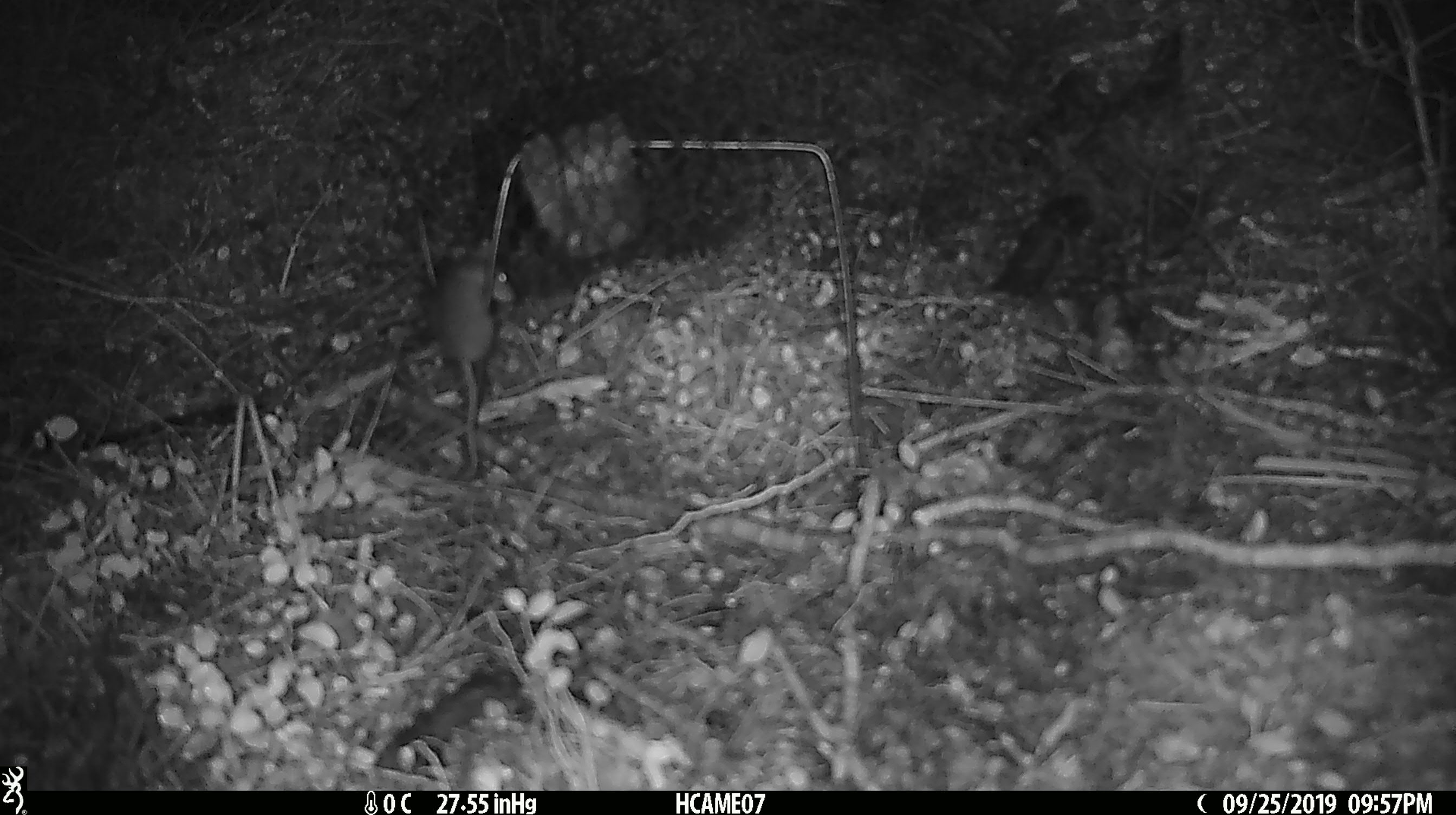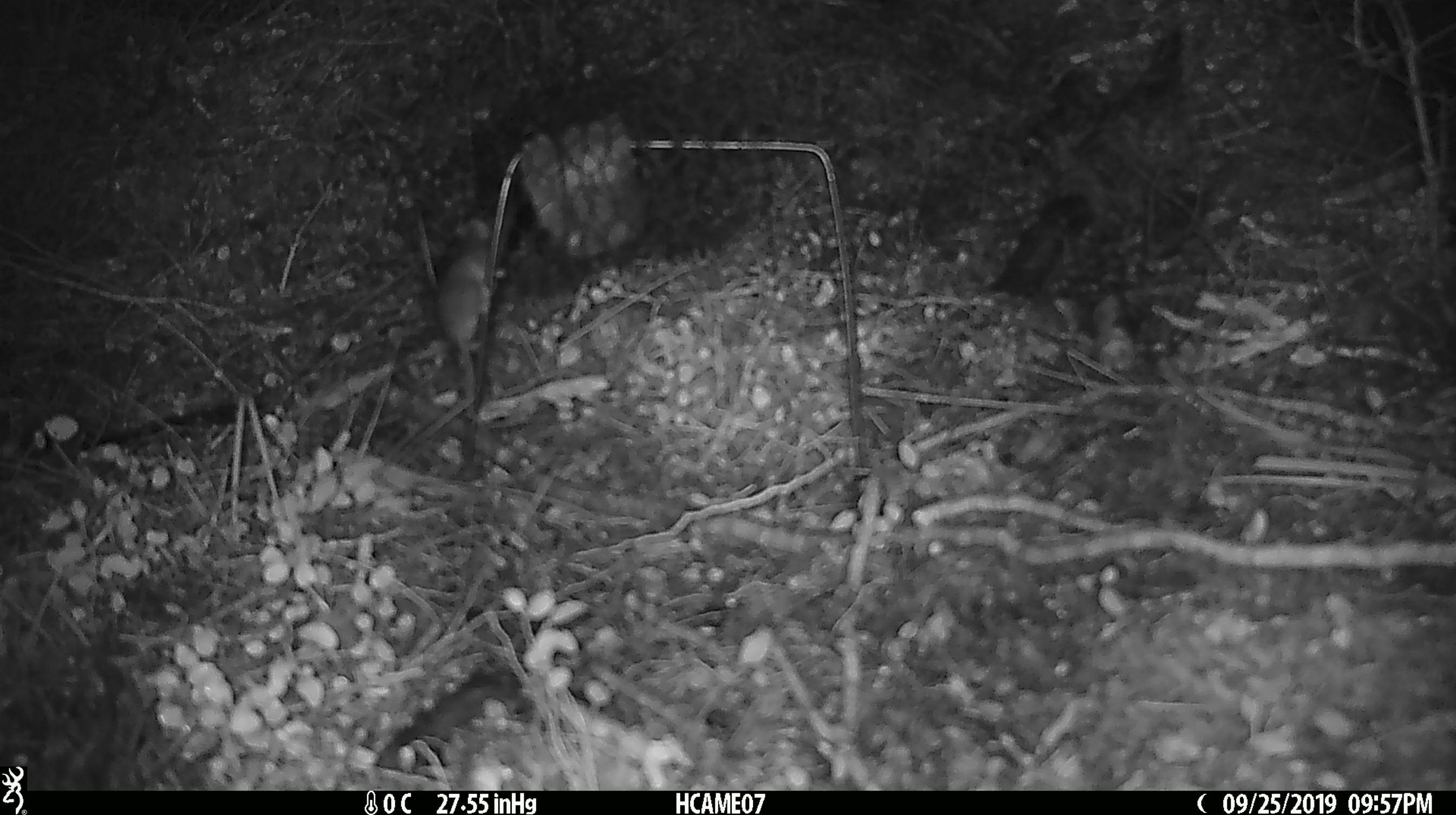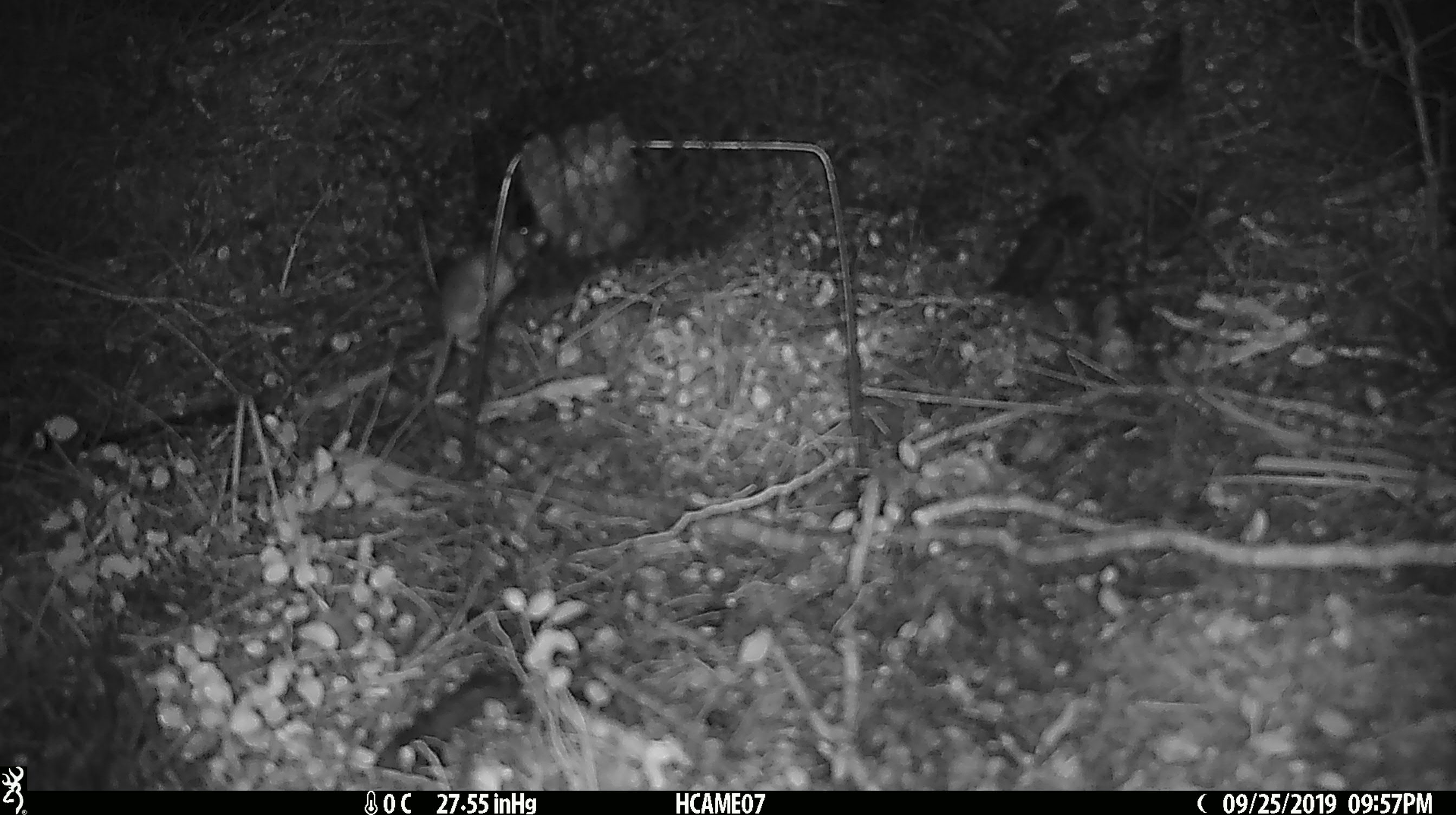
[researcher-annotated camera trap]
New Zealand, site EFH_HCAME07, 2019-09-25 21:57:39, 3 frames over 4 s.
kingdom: Animalia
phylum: Chordata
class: Mammalia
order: Rodentia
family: Muridae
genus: Mus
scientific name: Mus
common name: mouse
Mouse (Mus).